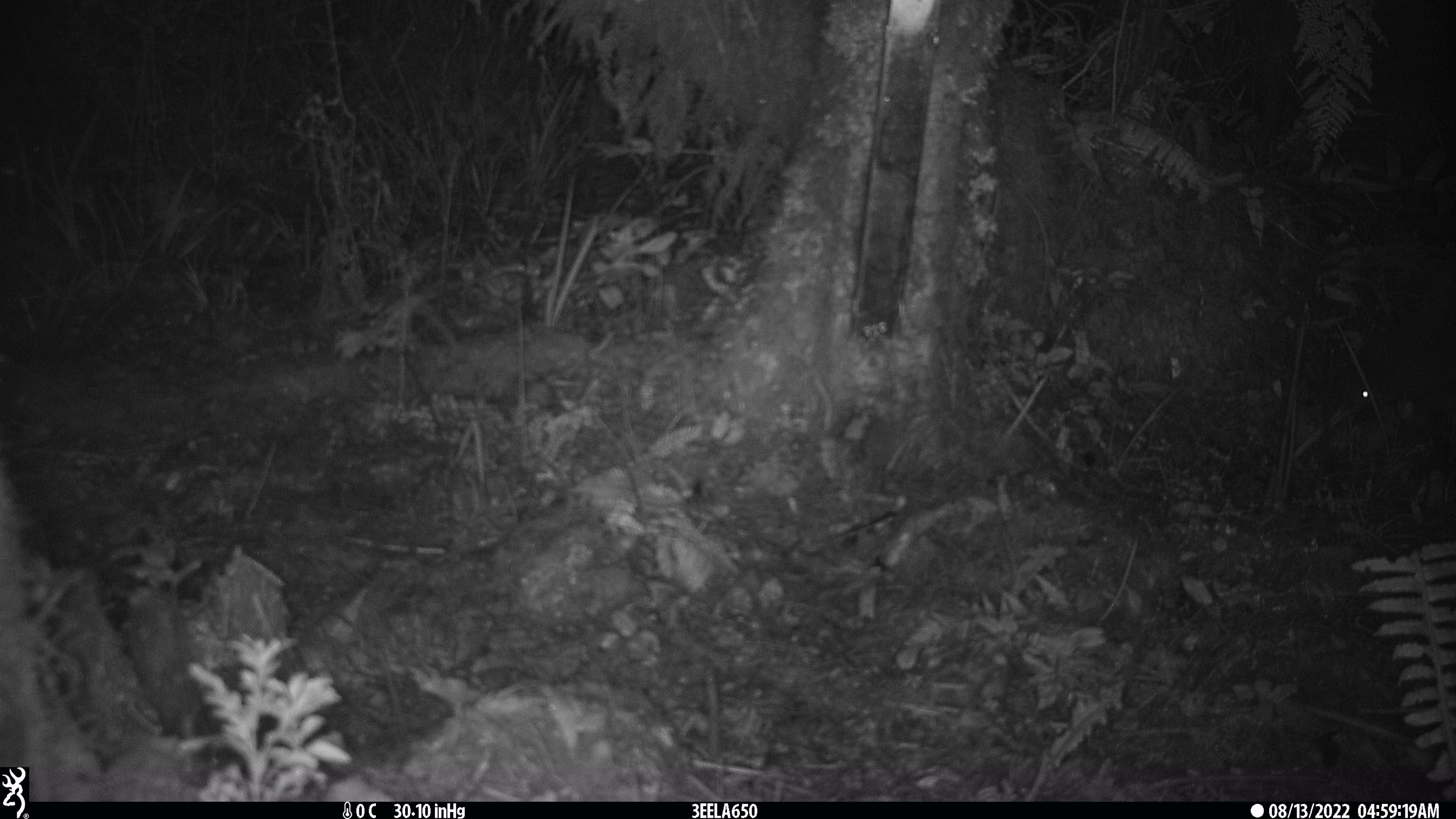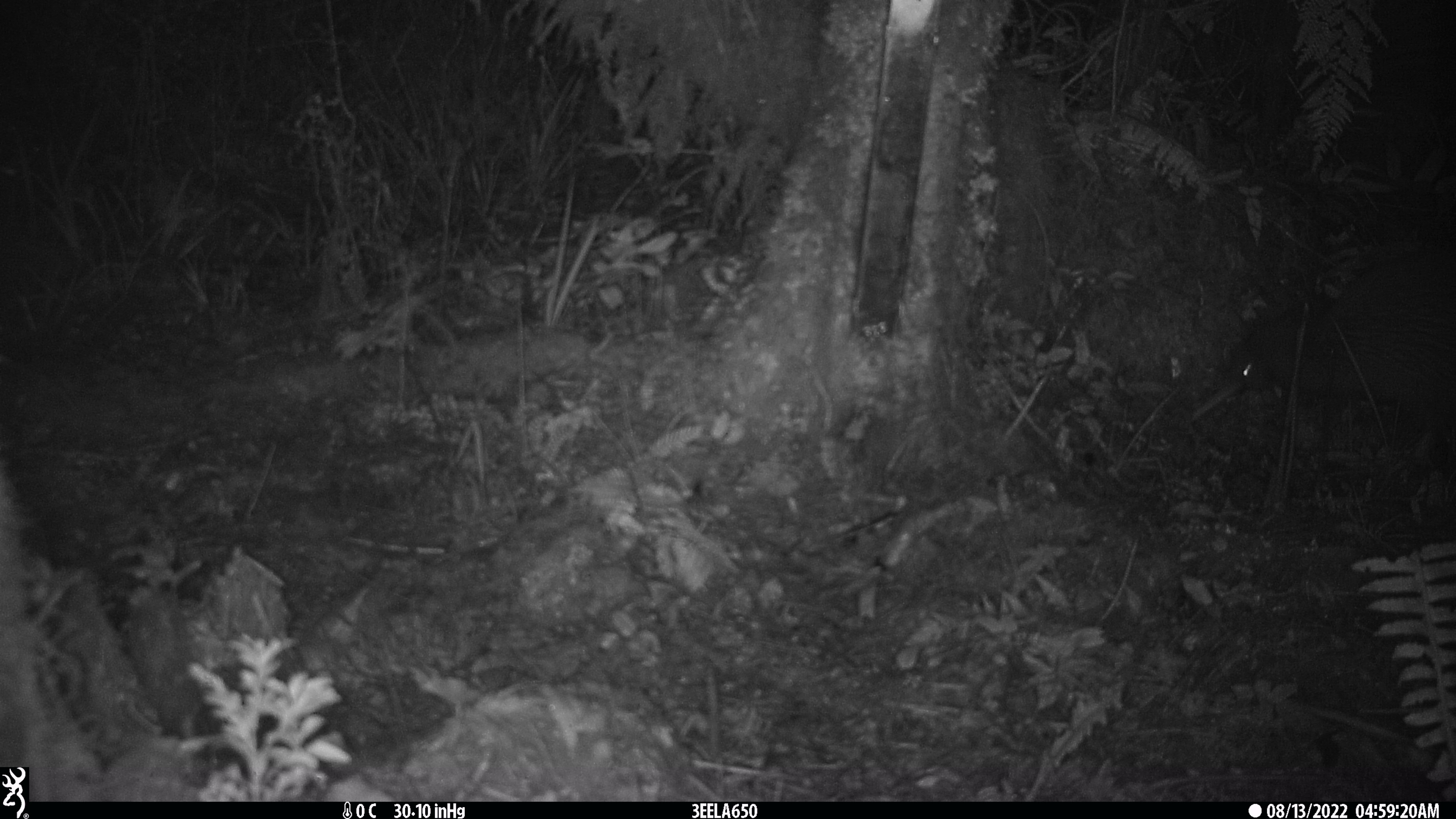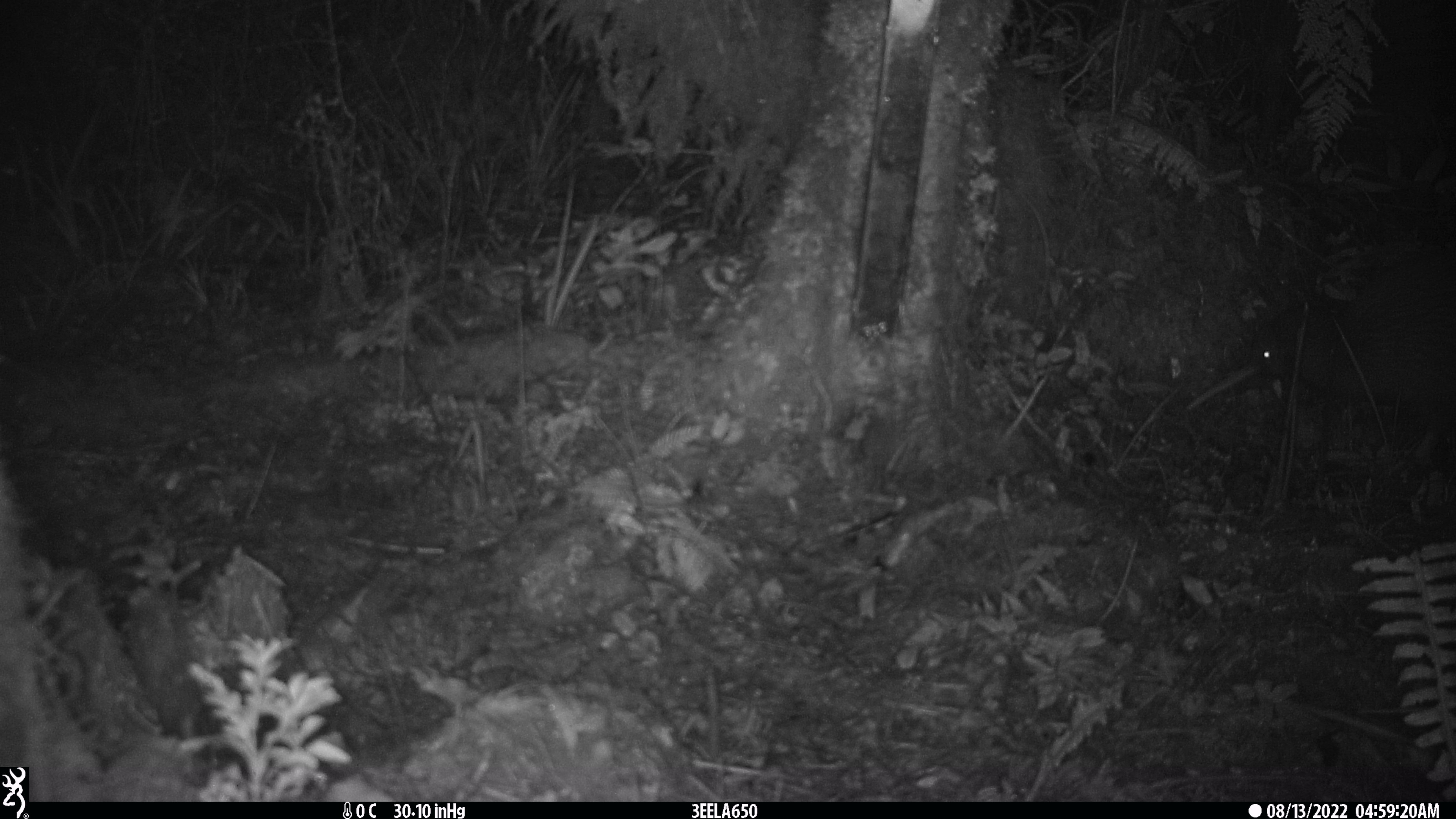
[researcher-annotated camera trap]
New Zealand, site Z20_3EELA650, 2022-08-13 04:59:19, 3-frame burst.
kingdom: Animalia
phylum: Chordata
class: Aves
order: Apterygiformes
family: Apterygidae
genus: Apteryx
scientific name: Apteryx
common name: kiwi